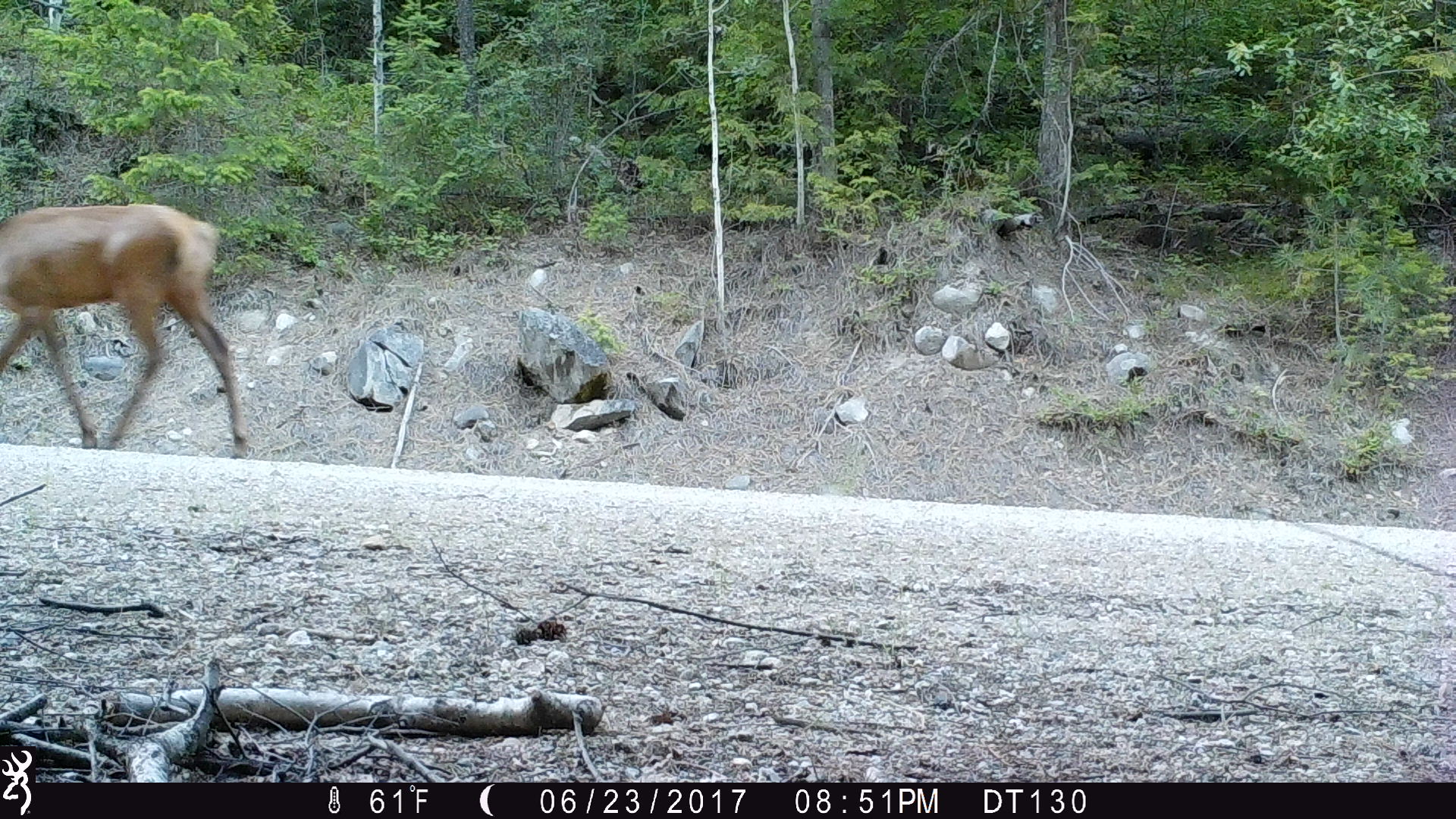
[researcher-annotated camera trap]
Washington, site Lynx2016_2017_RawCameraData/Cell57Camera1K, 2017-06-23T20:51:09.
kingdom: Animalia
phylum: Chordata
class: Mammalia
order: Artiodactyla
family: Cervidae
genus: Cervus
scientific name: Cervus canadensis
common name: elk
Cervus canadensis (elk). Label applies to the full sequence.